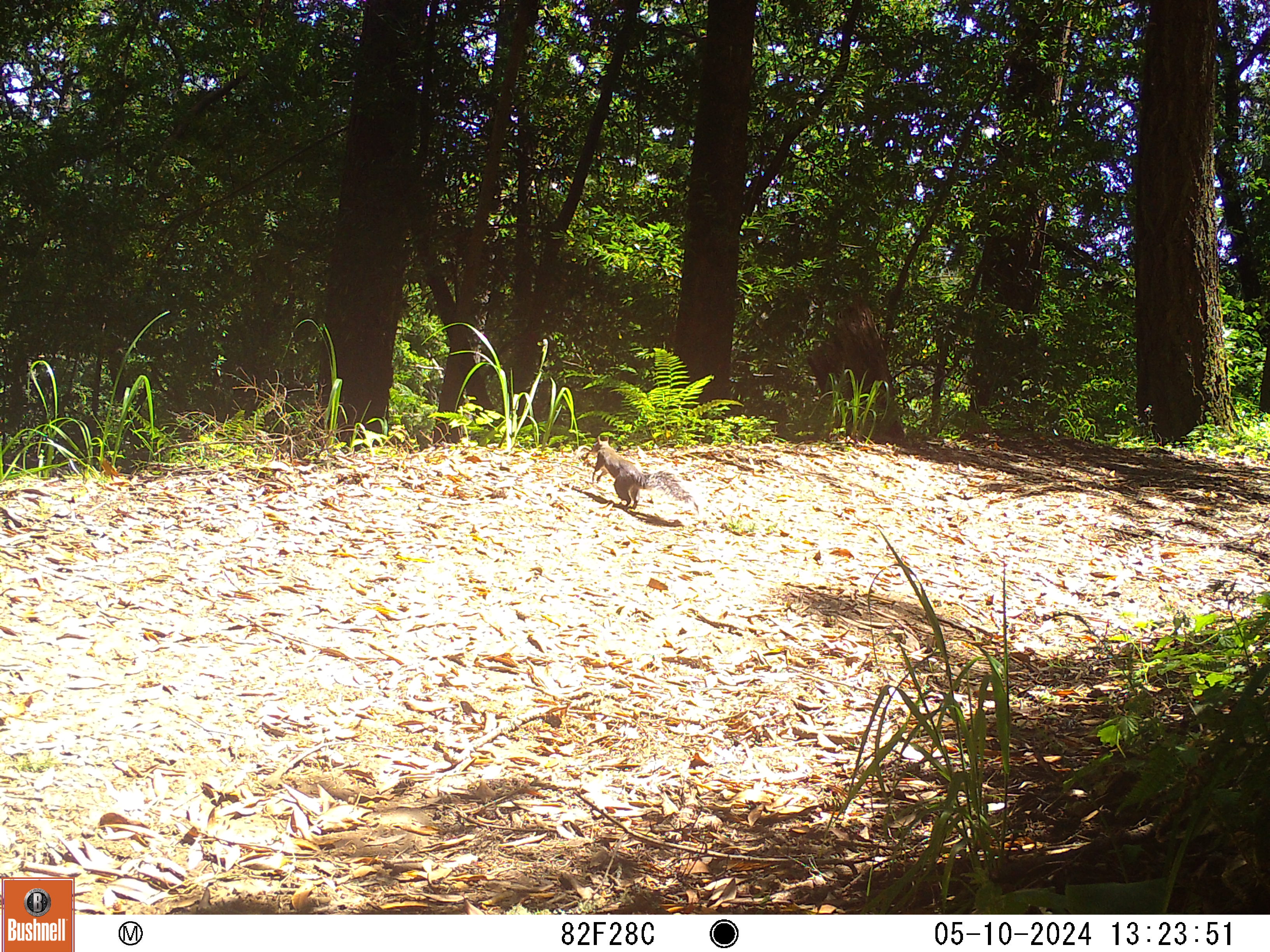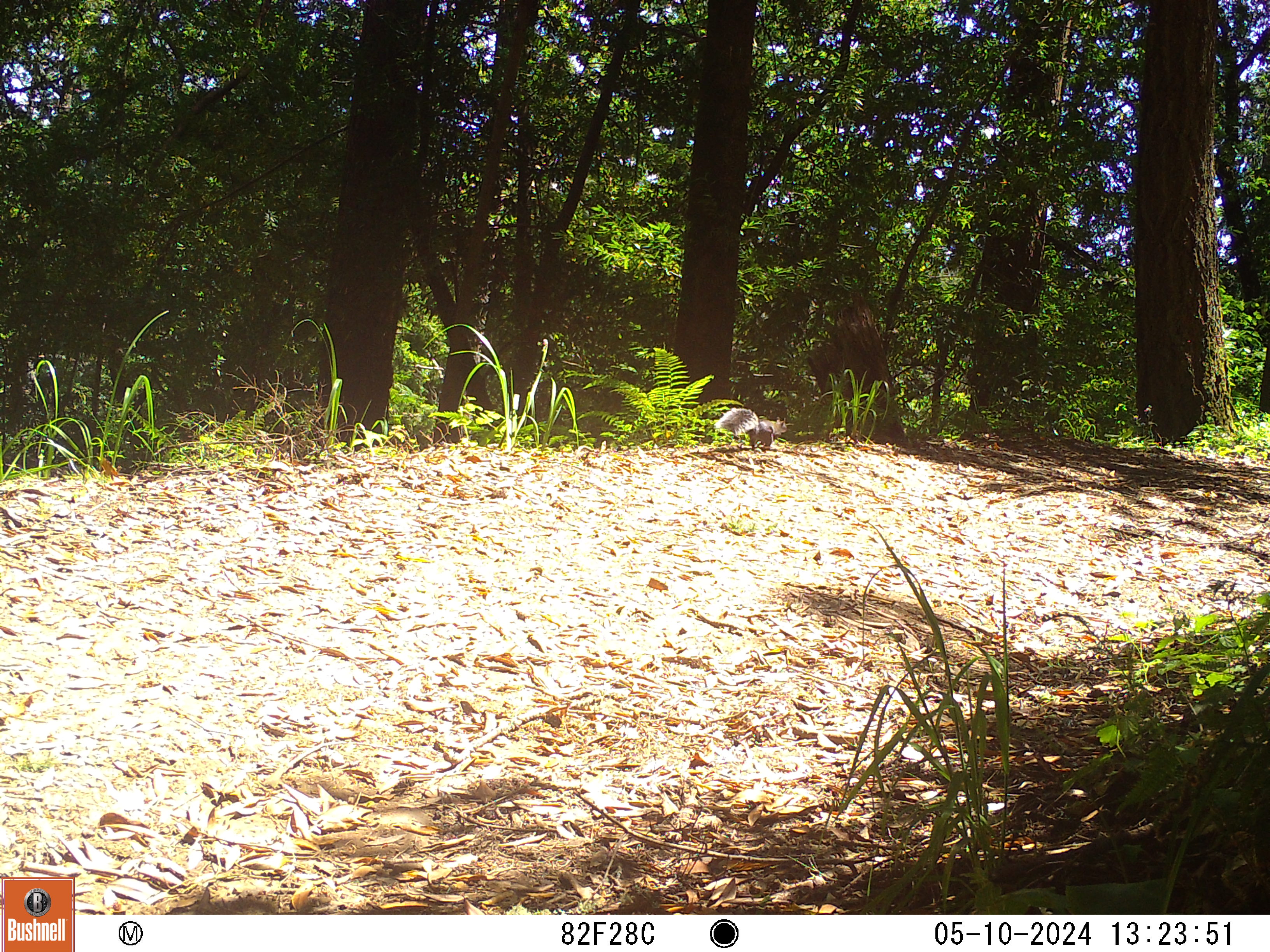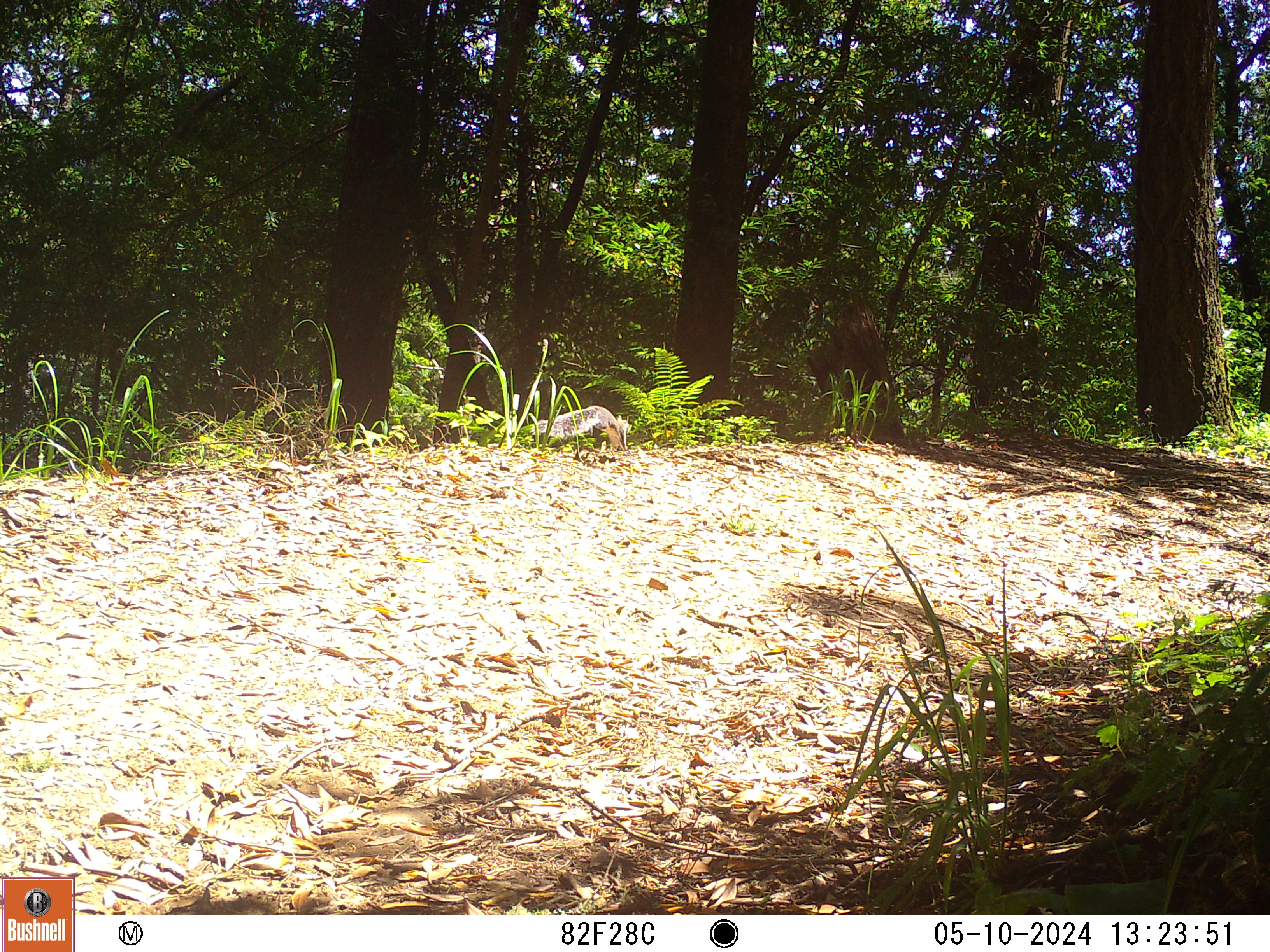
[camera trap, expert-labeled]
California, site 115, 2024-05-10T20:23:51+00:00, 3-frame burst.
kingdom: Animalia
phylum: Chordata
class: Mammalia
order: Rodentia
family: Sciuridae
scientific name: Sciuridae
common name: squirrel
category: unknown squirrel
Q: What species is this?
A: Unknown squirrel (squirrel) (Sciuridae).